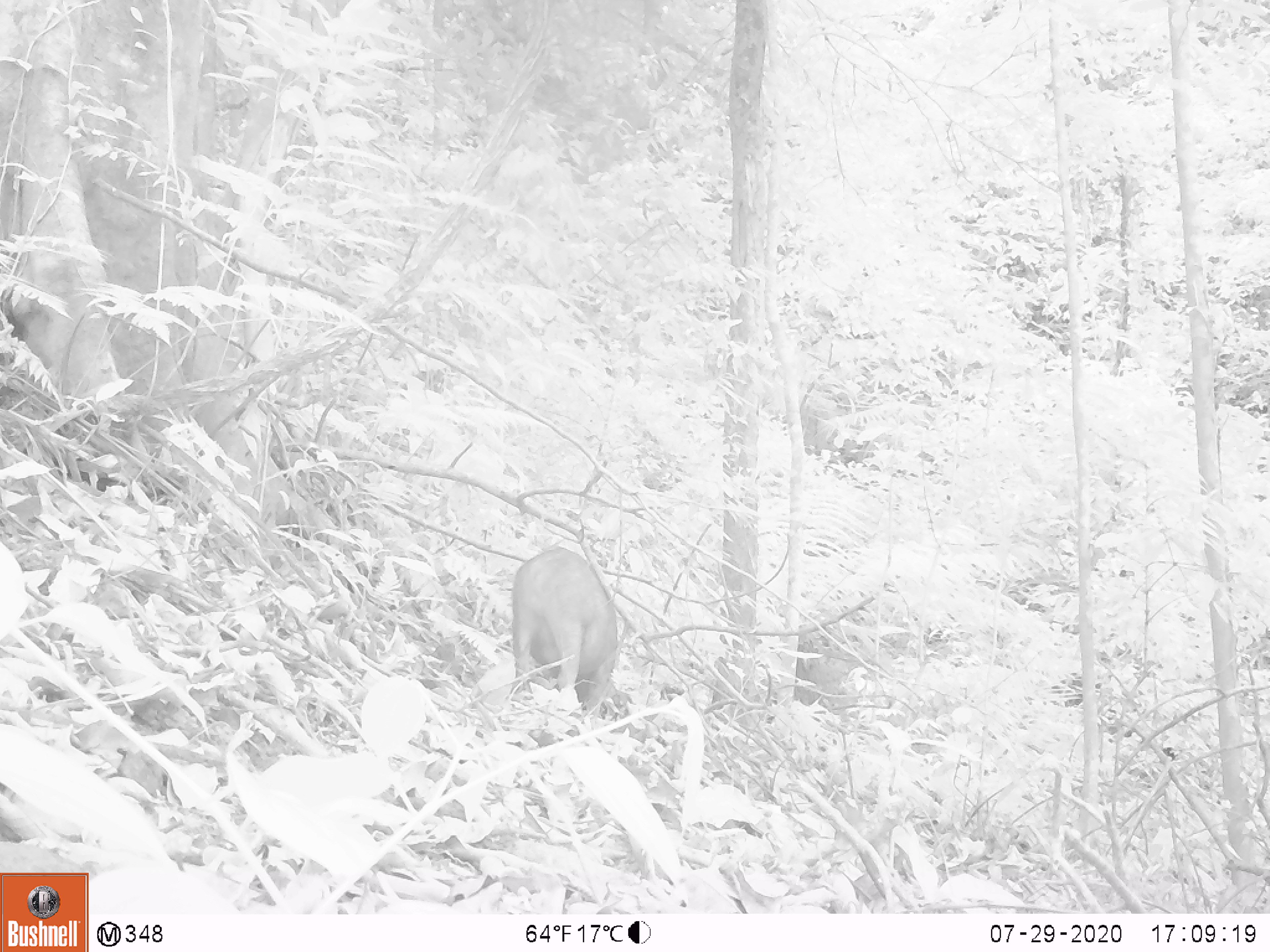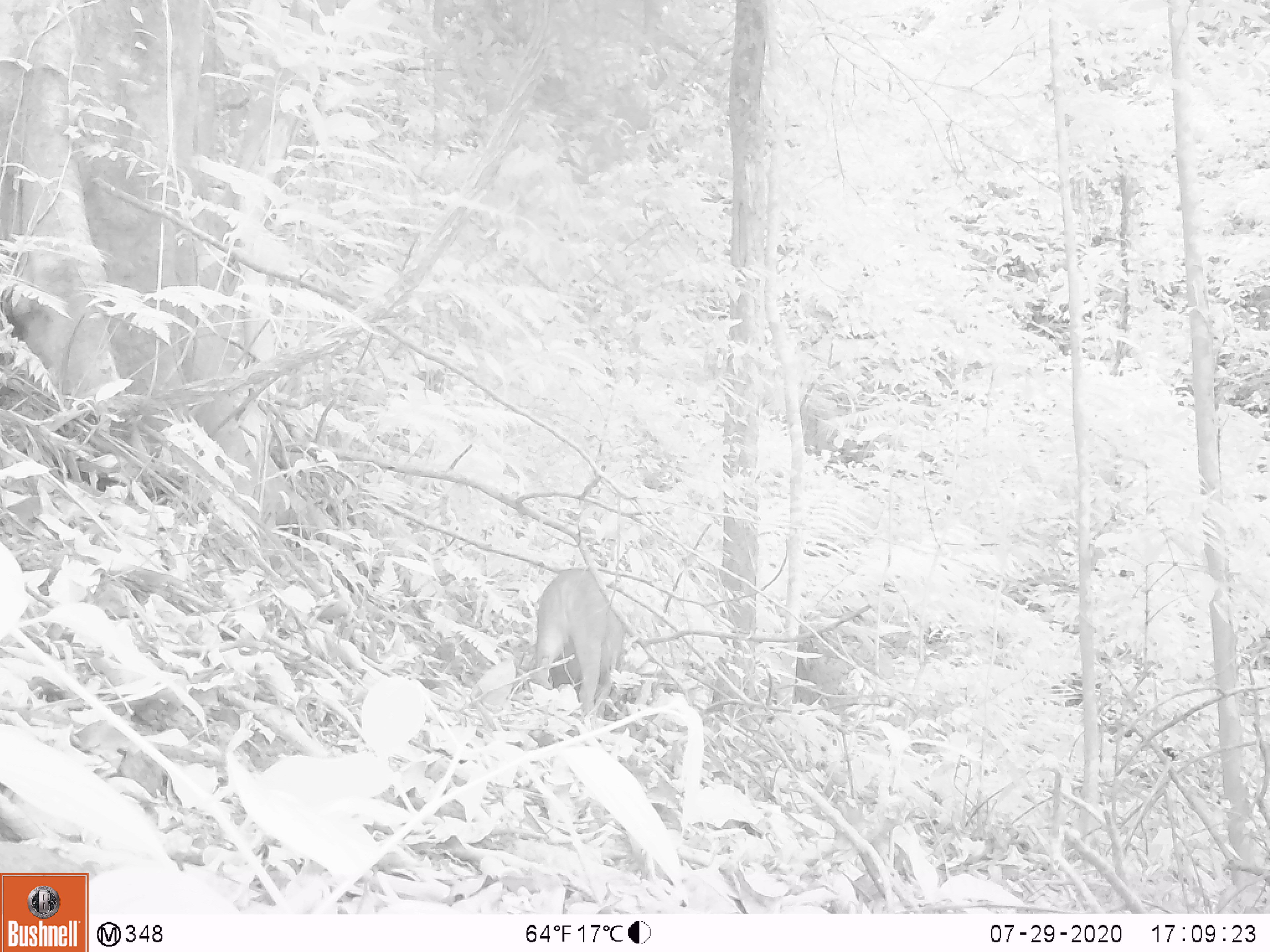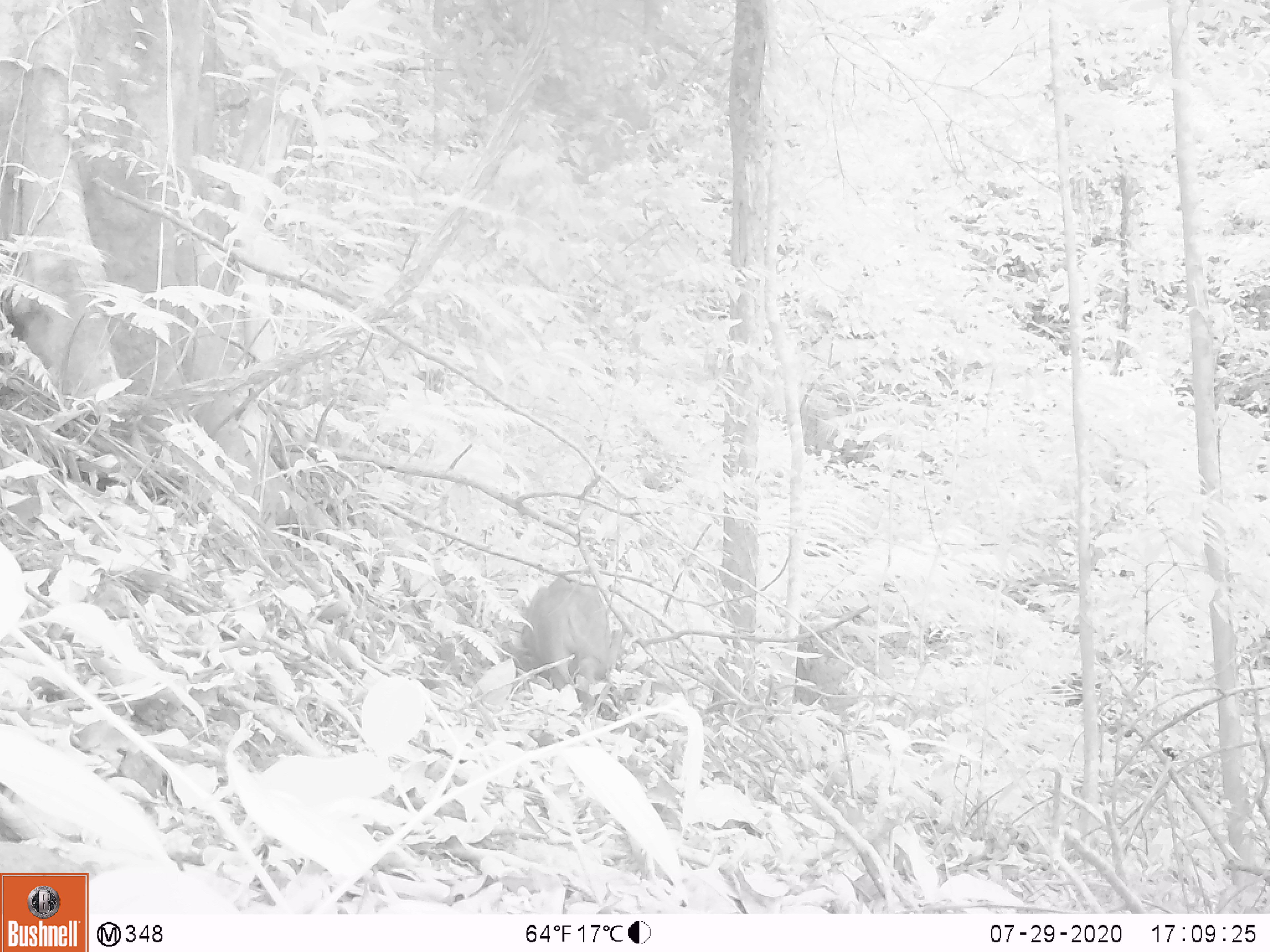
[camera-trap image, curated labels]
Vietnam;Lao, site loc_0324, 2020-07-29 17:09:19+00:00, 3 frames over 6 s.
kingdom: Animalia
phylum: Chordata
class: Mammalia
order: Artiodactyla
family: Suidae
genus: Sus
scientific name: Sus scrofa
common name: eurasian wild pig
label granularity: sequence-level